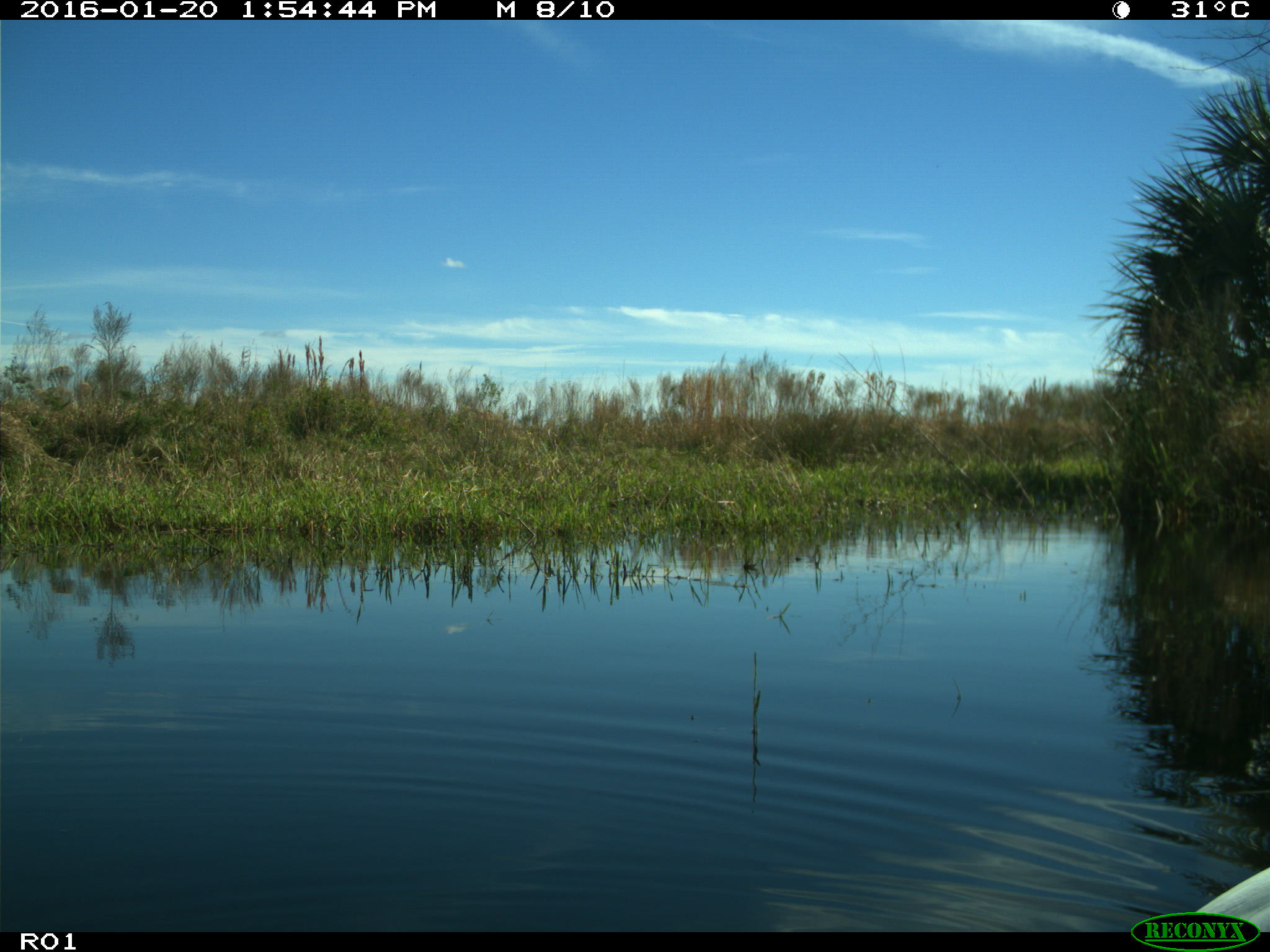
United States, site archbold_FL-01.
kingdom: Animalia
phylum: Chordata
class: Aves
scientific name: Aves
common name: birds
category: unidentified bird